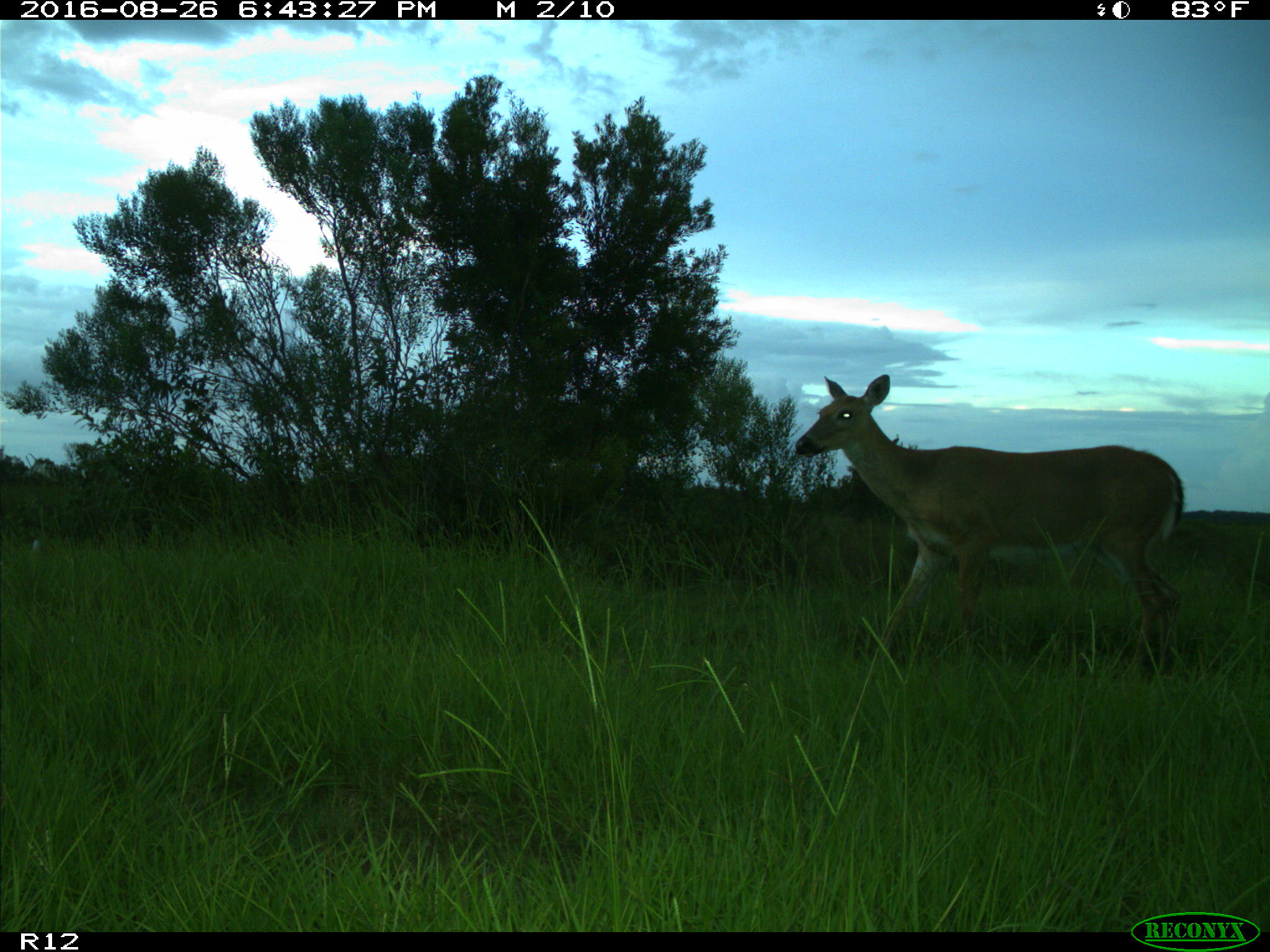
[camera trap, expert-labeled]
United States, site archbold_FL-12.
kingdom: Animalia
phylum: Chordata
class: Mammalia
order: Artiodactyla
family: Cervidae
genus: Odocoileus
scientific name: Odocoileus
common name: deer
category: unidentified deer